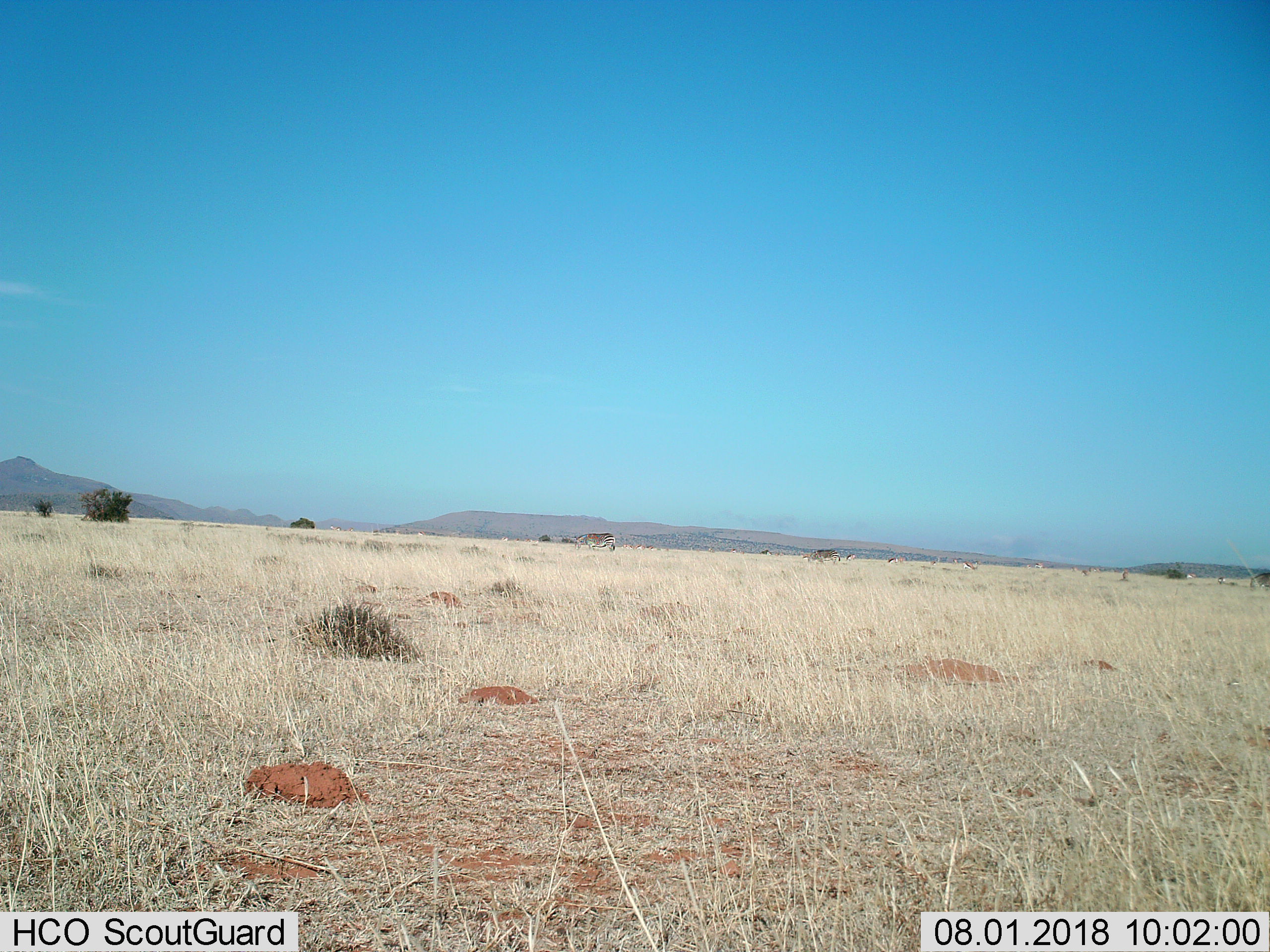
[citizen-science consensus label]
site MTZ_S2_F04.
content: unidentified animal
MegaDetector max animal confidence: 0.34